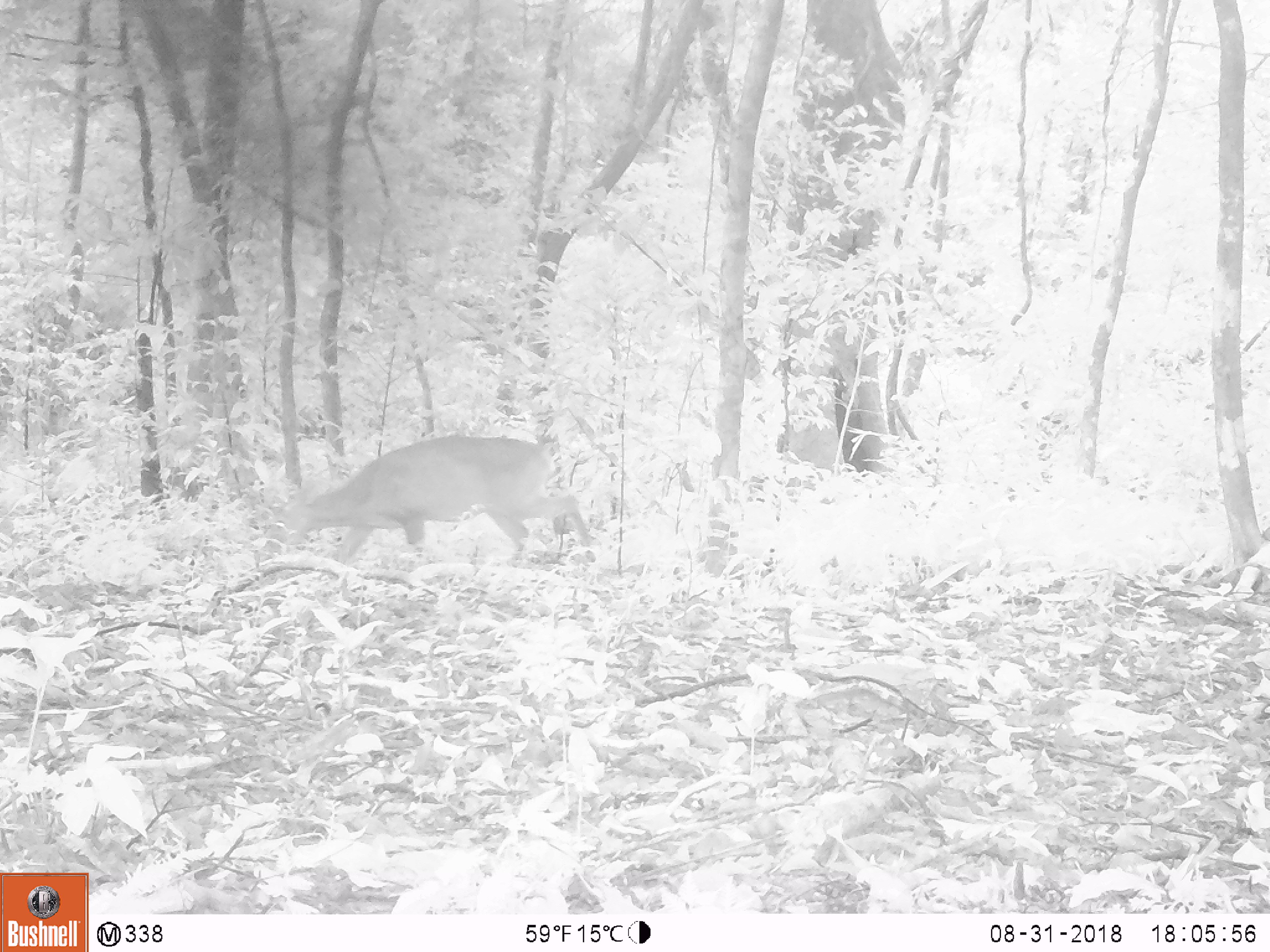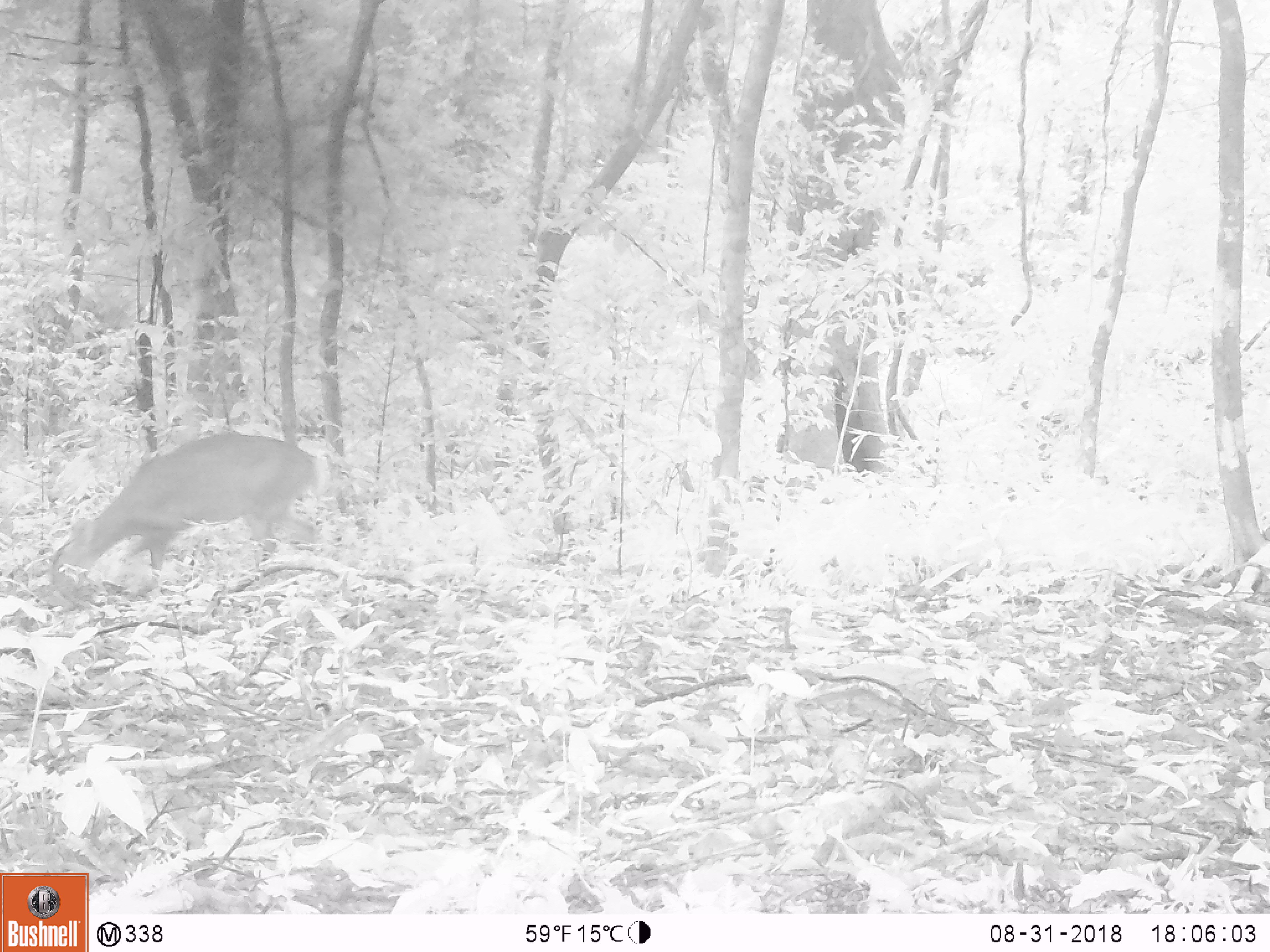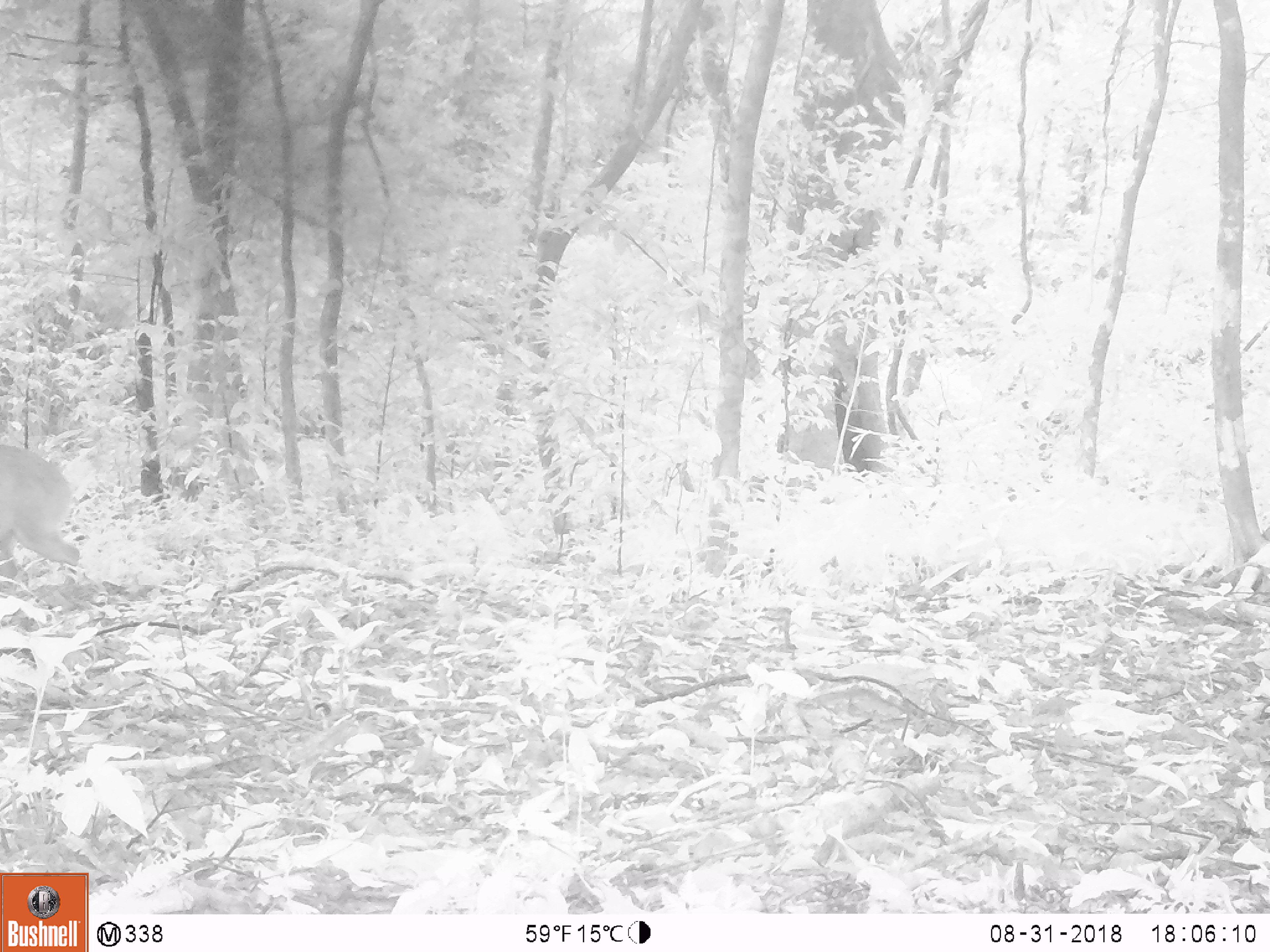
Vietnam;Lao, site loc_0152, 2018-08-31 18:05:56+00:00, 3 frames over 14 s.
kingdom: Animalia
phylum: Chordata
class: Mammalia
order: Artiodactyla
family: Cervidae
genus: Muntiacus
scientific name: Muntiacus vuquangensis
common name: large-antlered muntjac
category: large antlered muntjac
Large antlered muntjac (large-antlered muntjac) (Muntiacus vuquangensis). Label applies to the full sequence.